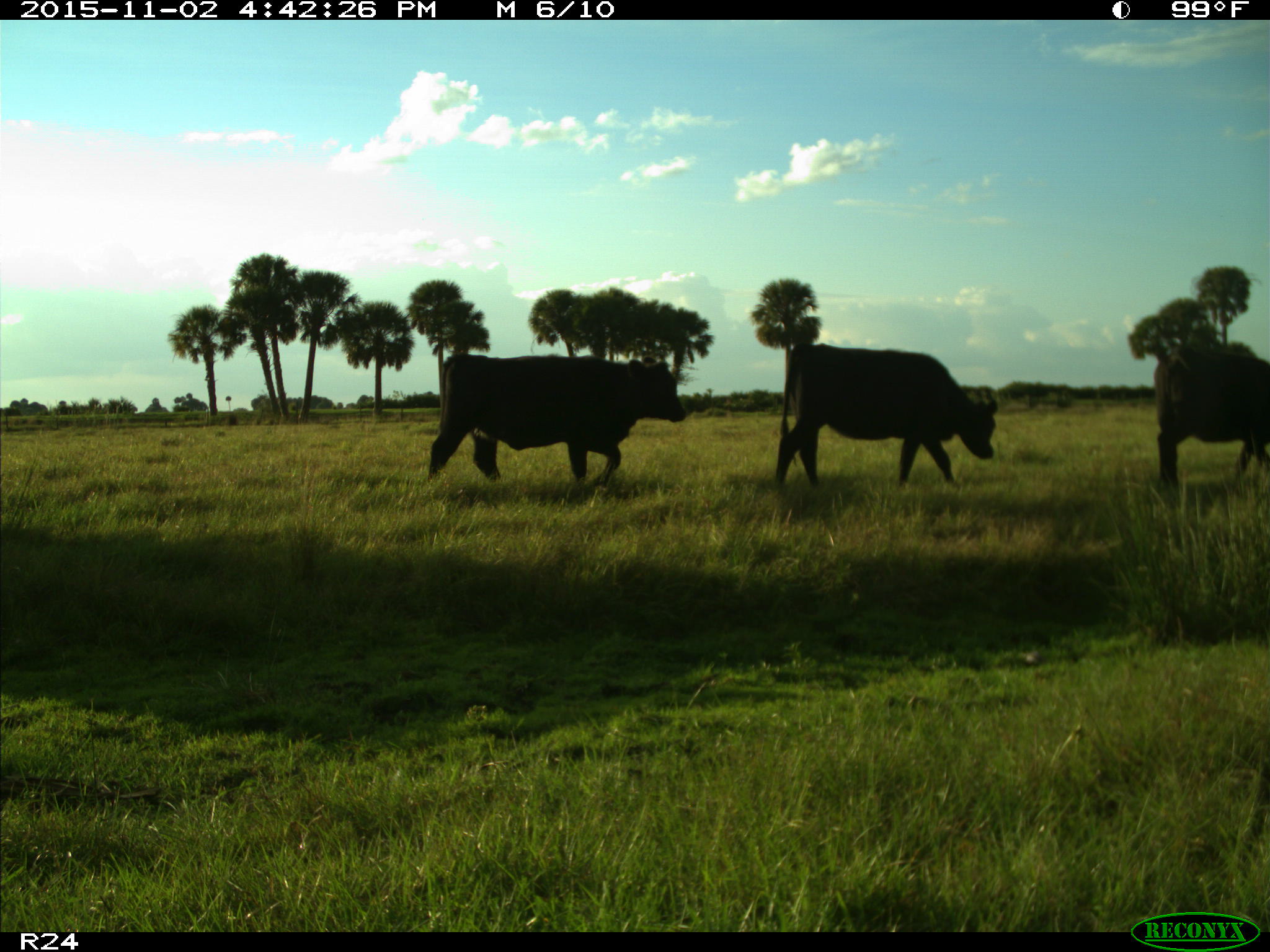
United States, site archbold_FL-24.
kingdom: Animalia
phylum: Chordata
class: Mammalia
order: Artiodactyla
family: Bovidae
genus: Bos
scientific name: Bos taurus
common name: domestic cow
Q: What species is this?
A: Bos taurus (domestic cow).